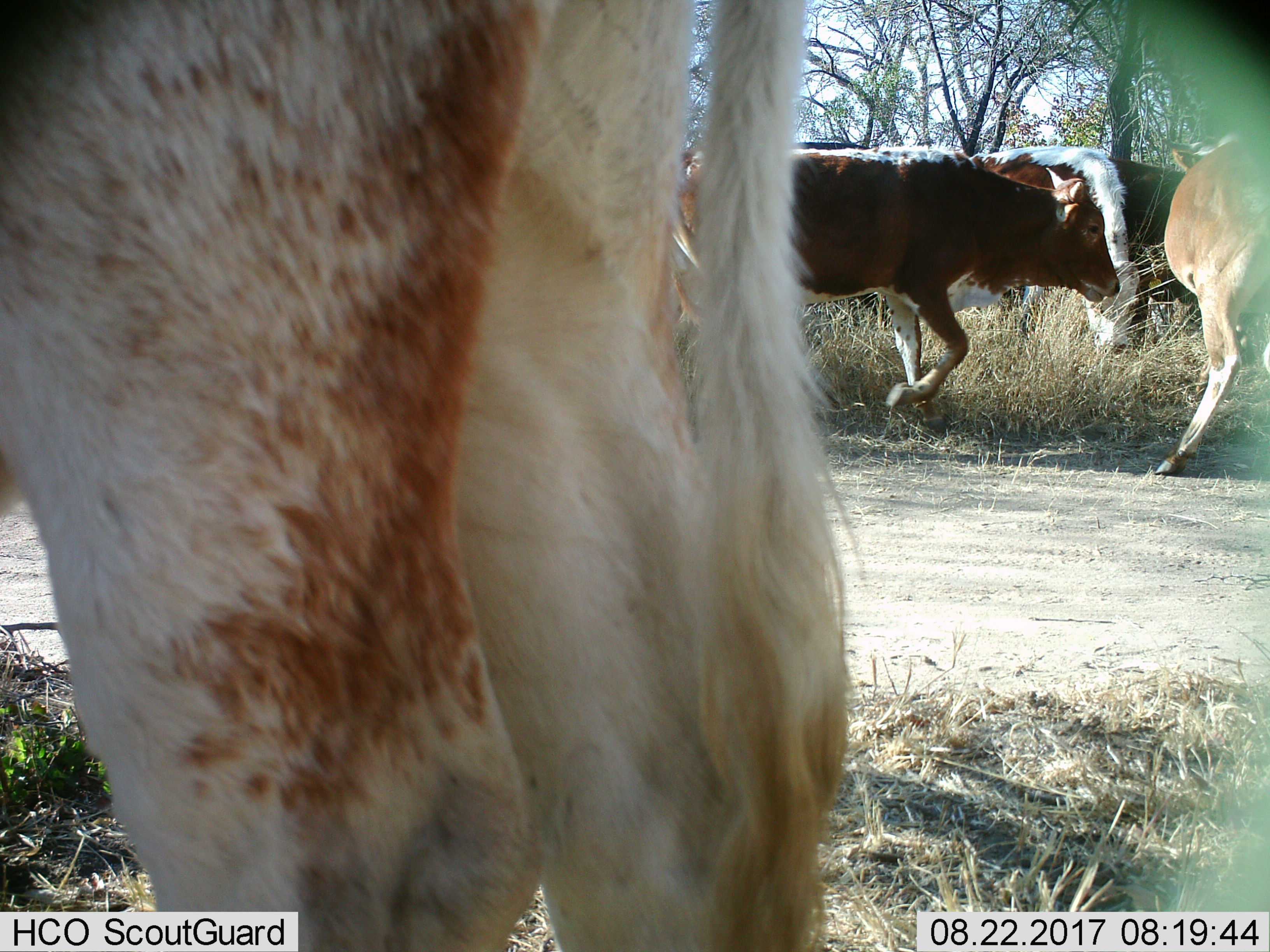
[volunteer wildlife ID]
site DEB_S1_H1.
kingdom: Animalia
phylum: Chordata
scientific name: Vertebrata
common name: domestic animal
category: domesticanimal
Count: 5.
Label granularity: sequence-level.